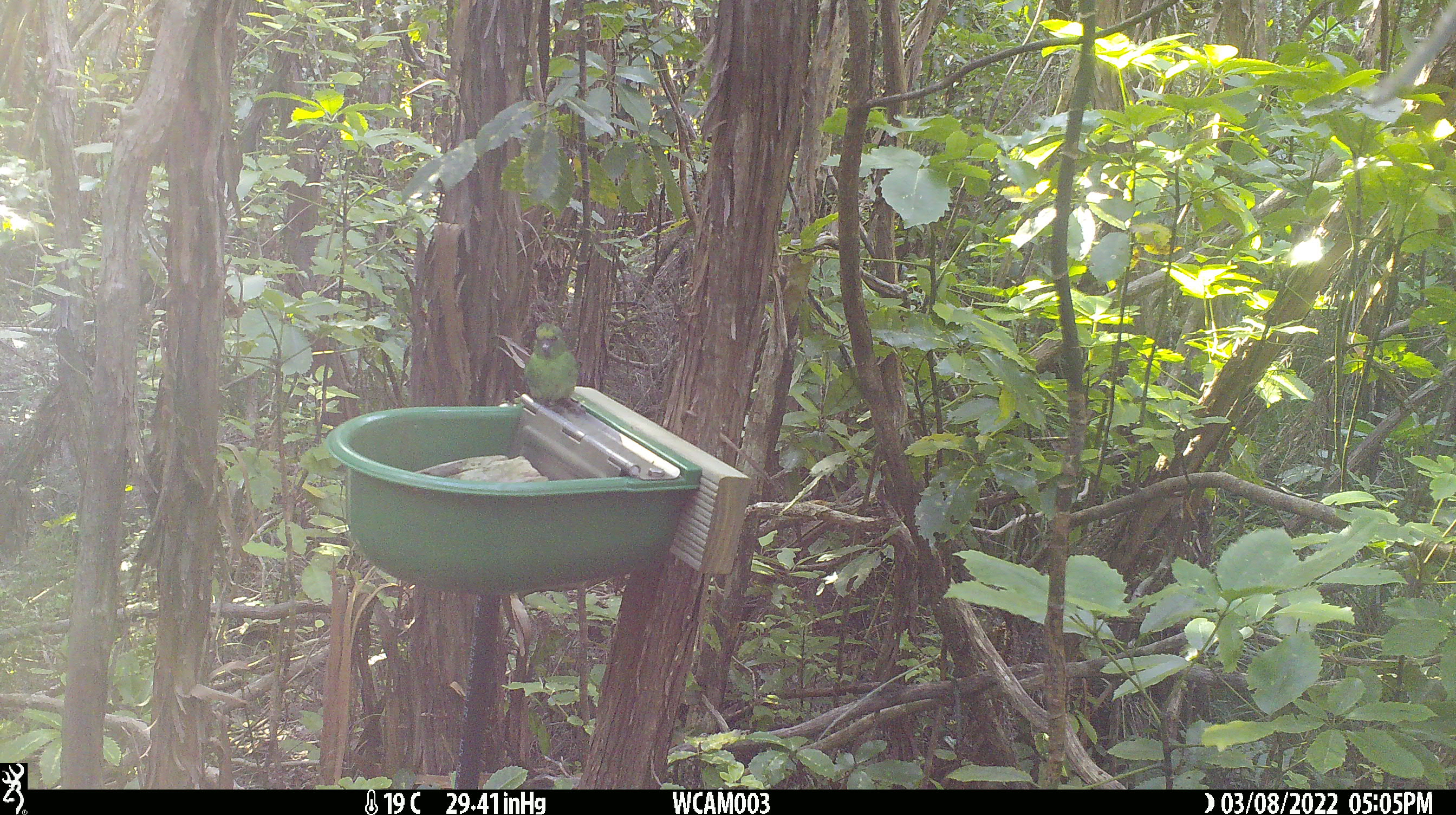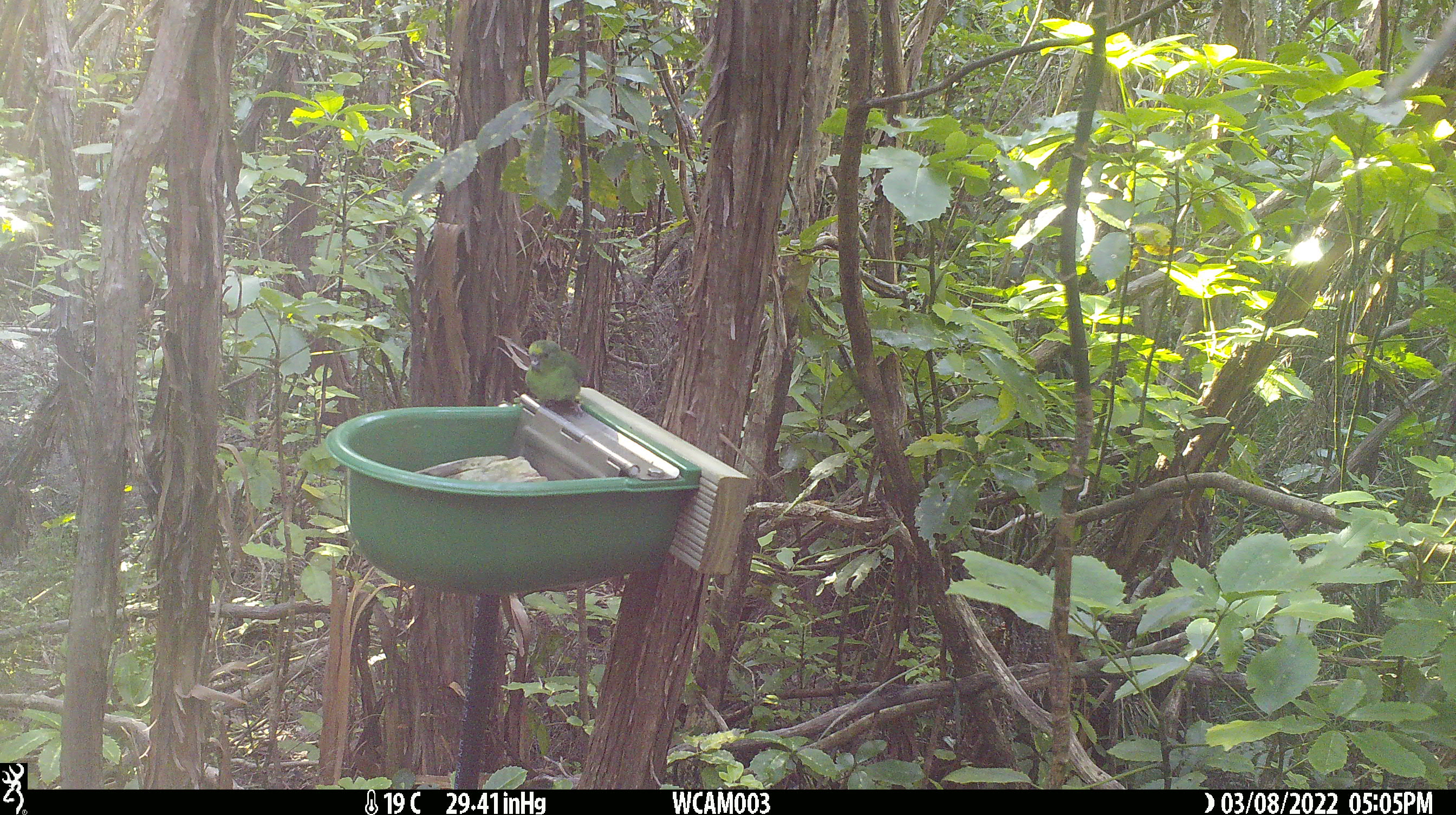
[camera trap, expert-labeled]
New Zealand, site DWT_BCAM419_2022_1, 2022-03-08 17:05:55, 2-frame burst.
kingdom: Animalia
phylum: Chordata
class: Aves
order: Psittaciformes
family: Psittaculidae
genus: Cyanoramphus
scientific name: Cyanoramphus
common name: parakeet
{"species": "parakeet (Cyanoramphus)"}